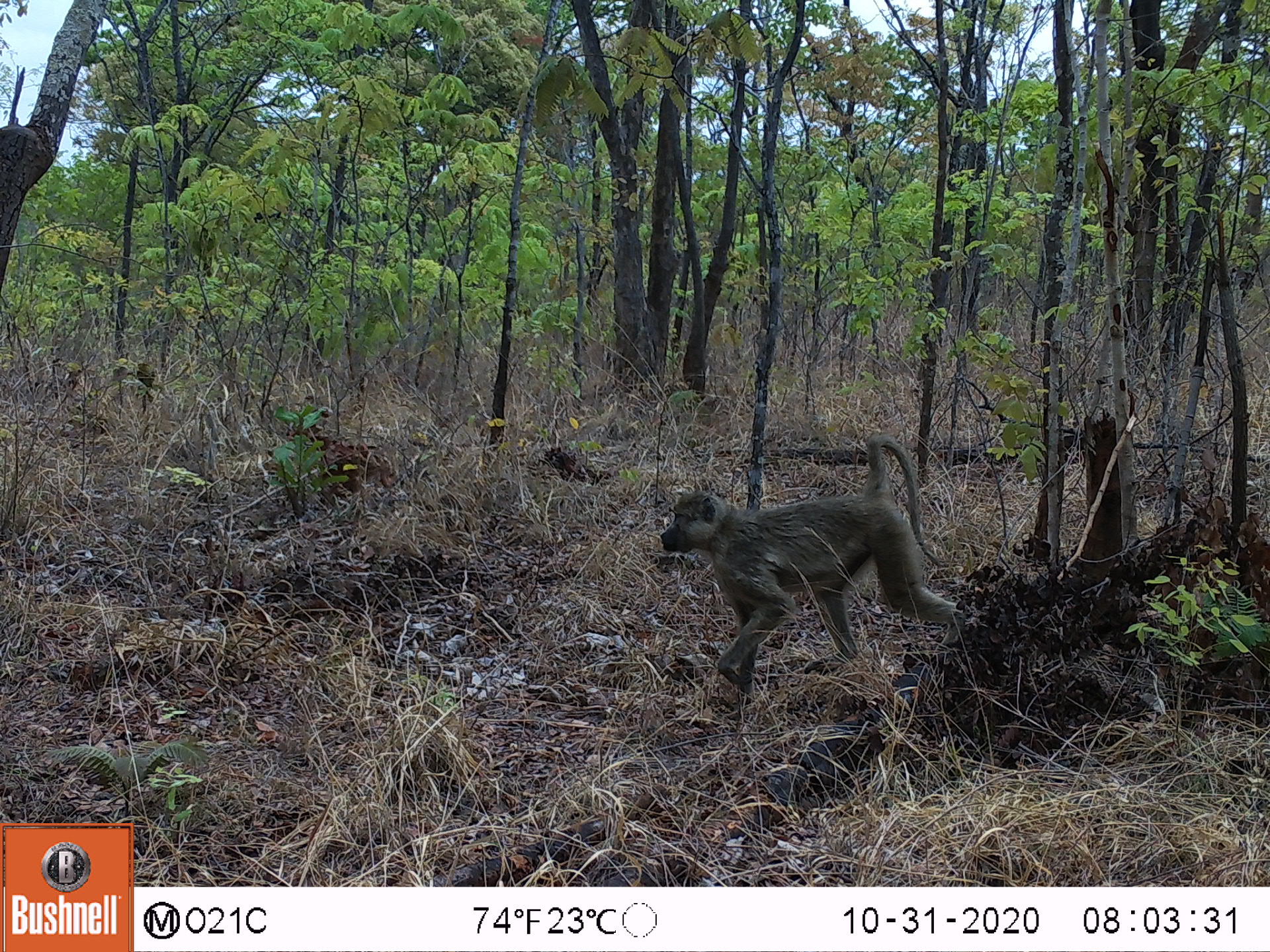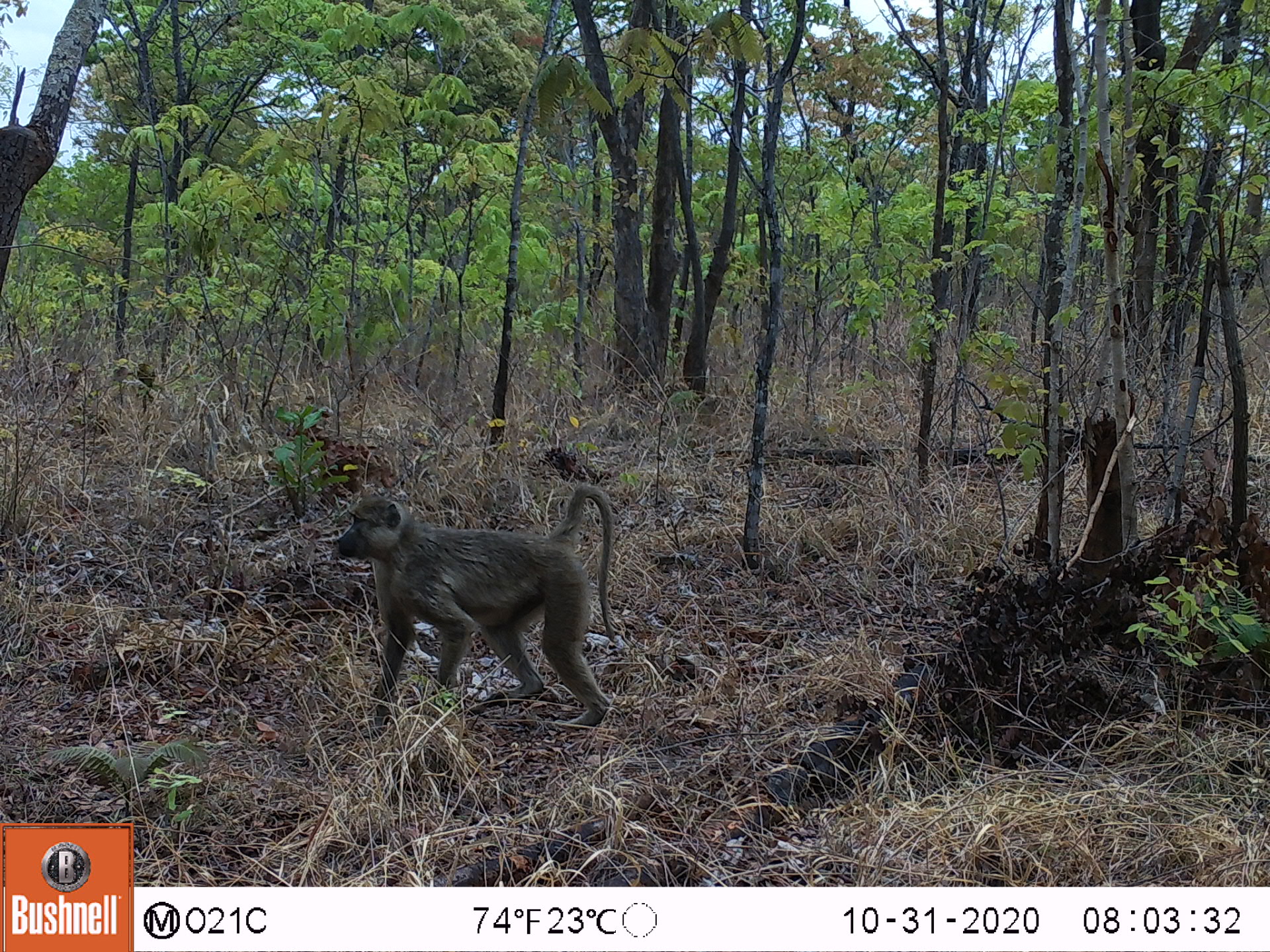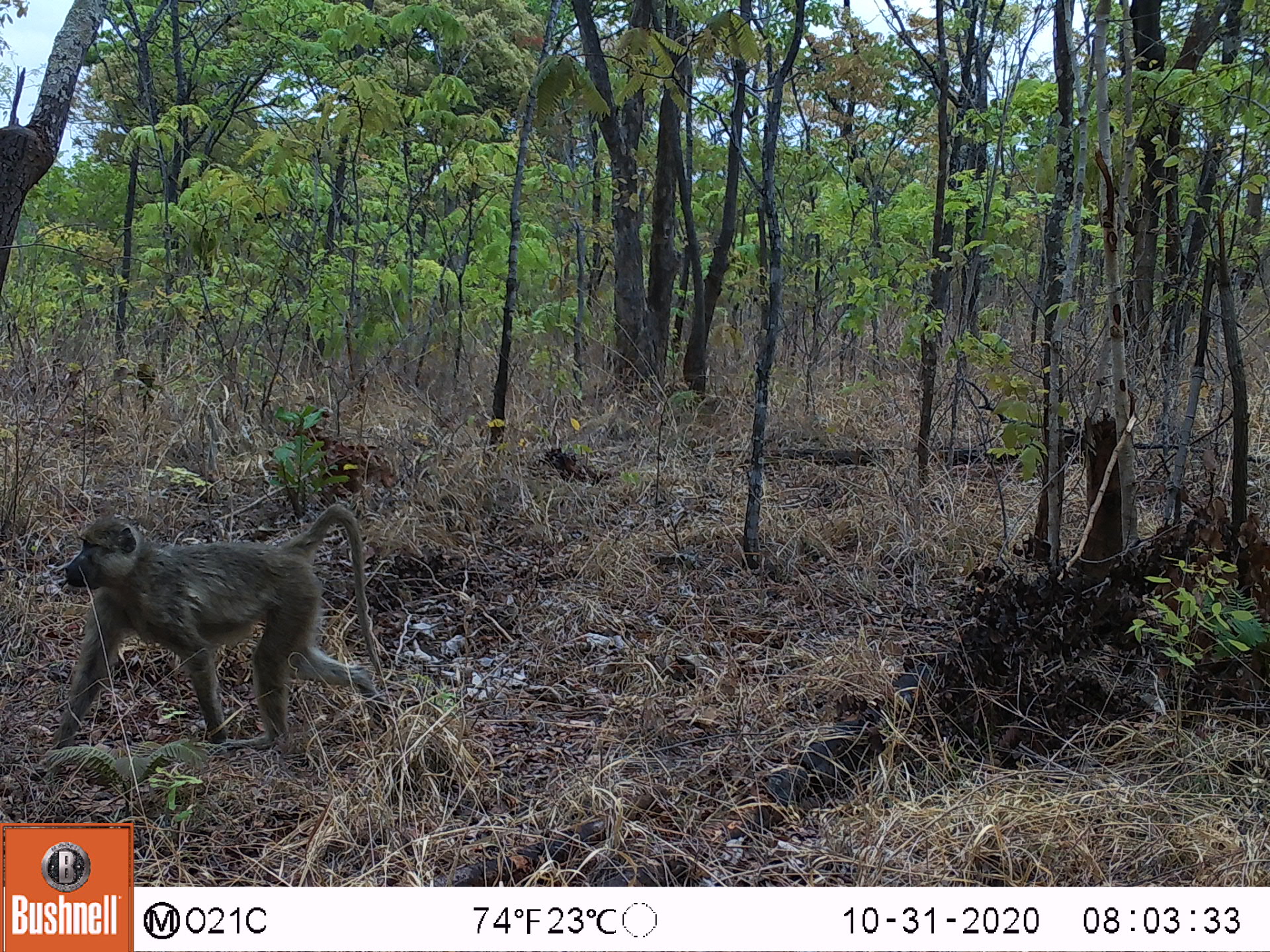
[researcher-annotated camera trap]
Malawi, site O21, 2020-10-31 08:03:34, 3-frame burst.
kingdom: Animalia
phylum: Chordata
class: Mammalia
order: Primates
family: Cercopithecidae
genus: Papio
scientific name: Papio cynocephalus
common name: yellow baboon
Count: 1.